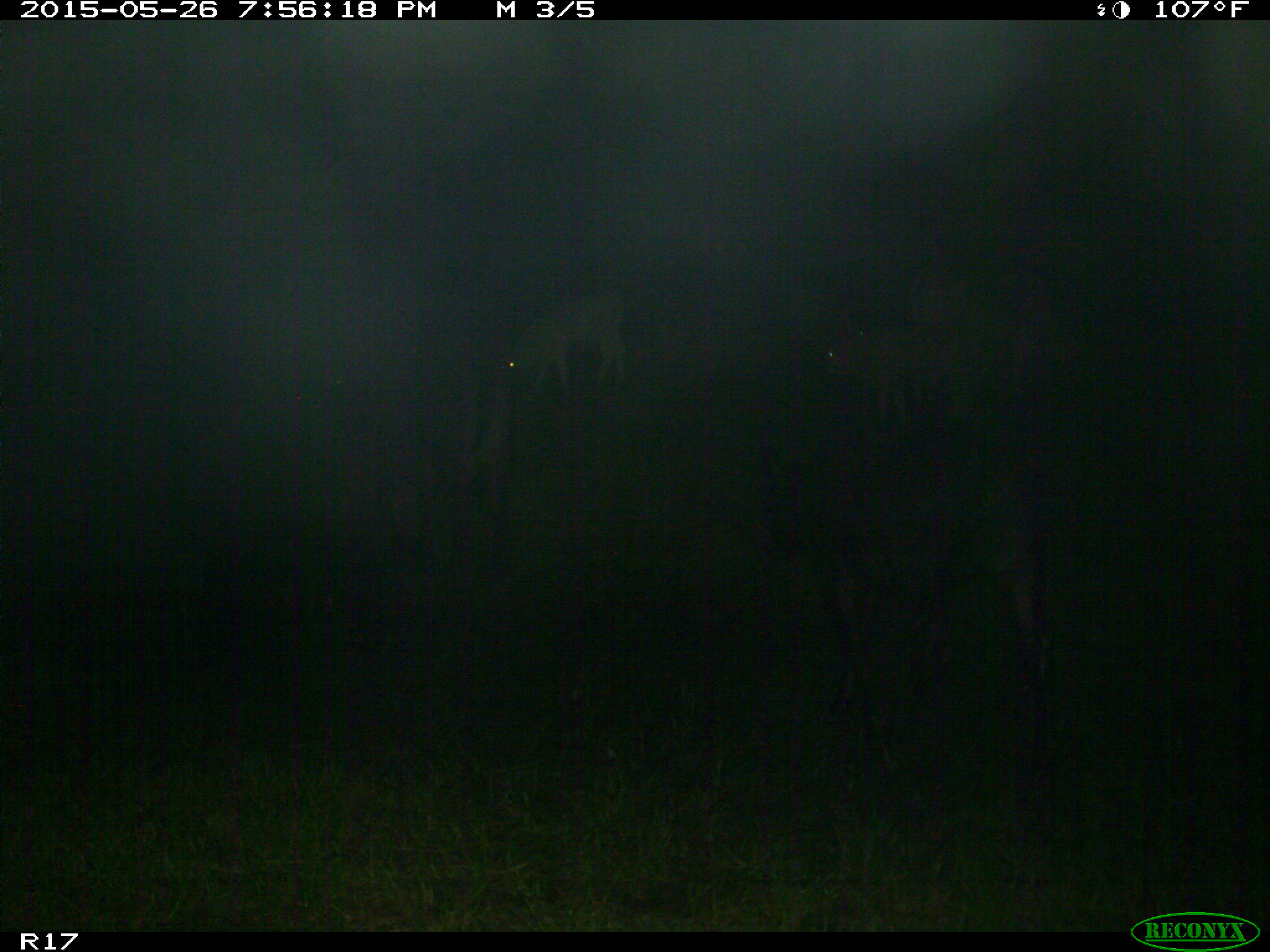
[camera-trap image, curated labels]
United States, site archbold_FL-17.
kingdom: Animalia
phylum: Chordata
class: Mammalia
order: Artiodactyla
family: Bovidae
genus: Bos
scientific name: Bos taurus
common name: domestic cow